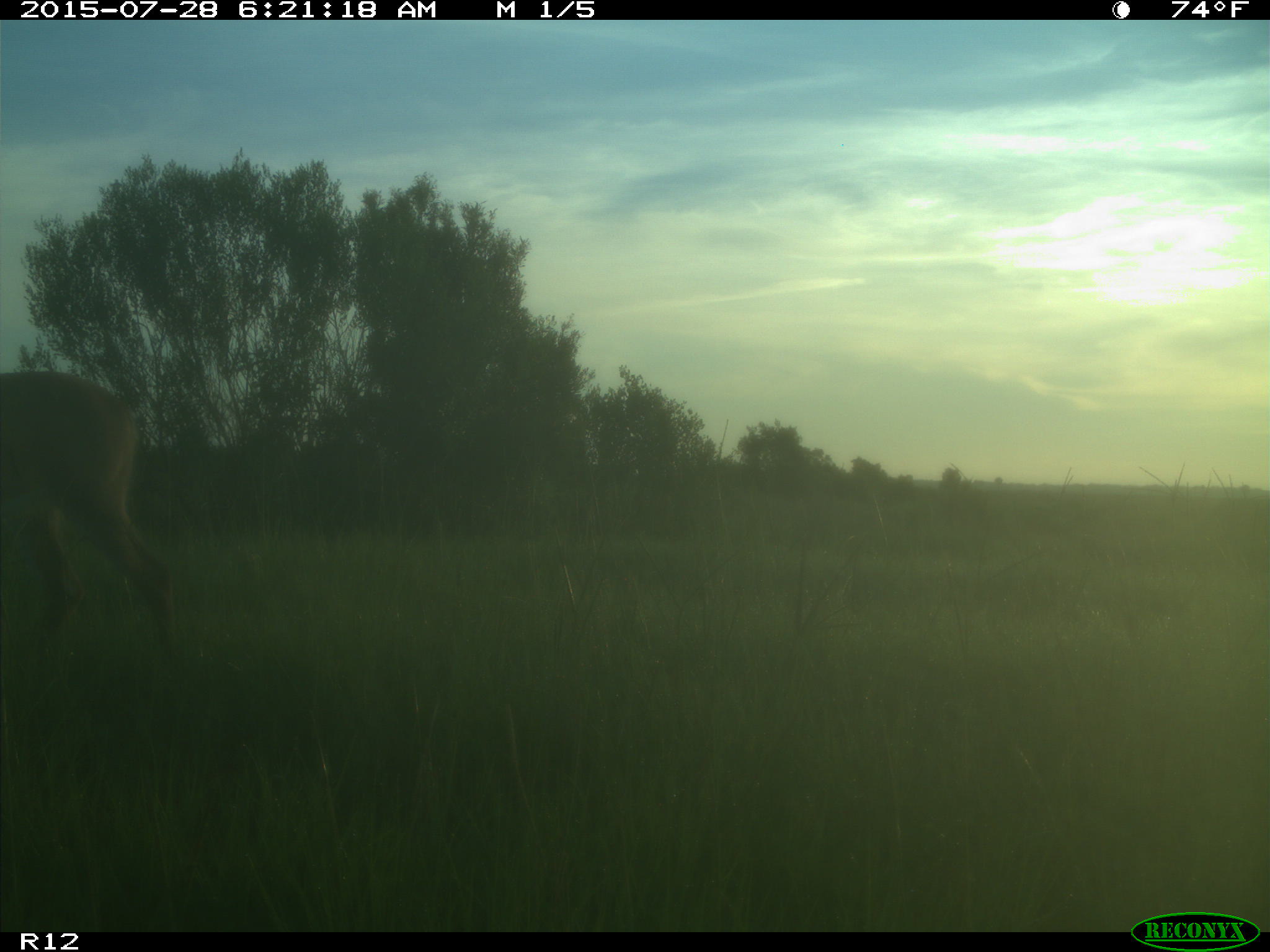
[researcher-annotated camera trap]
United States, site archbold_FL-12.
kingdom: Animalia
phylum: Chordata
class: Mammalia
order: Artiodactyla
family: Cervidae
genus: Odocoileus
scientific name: Odocoileus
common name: deer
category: unidentified deer